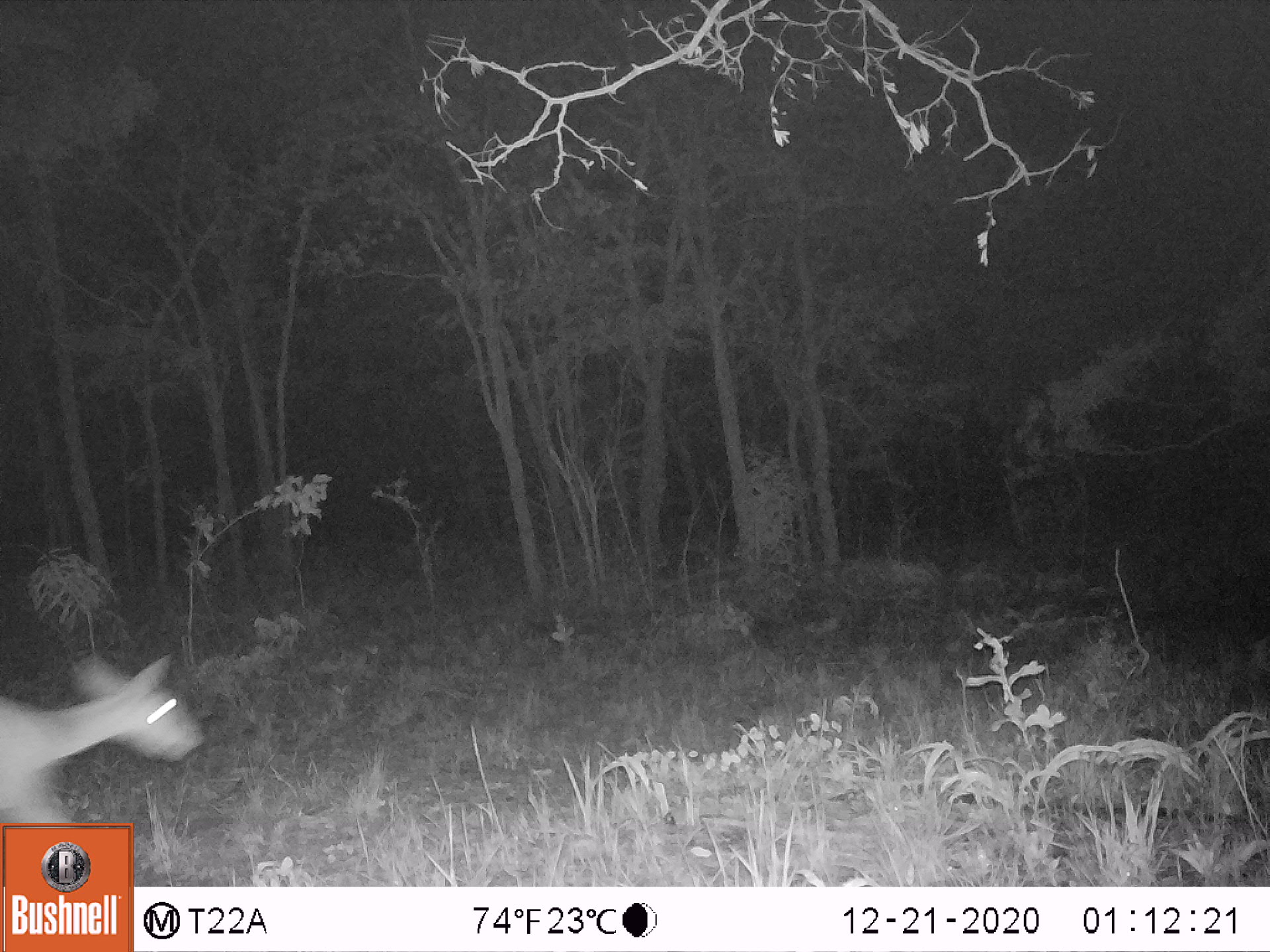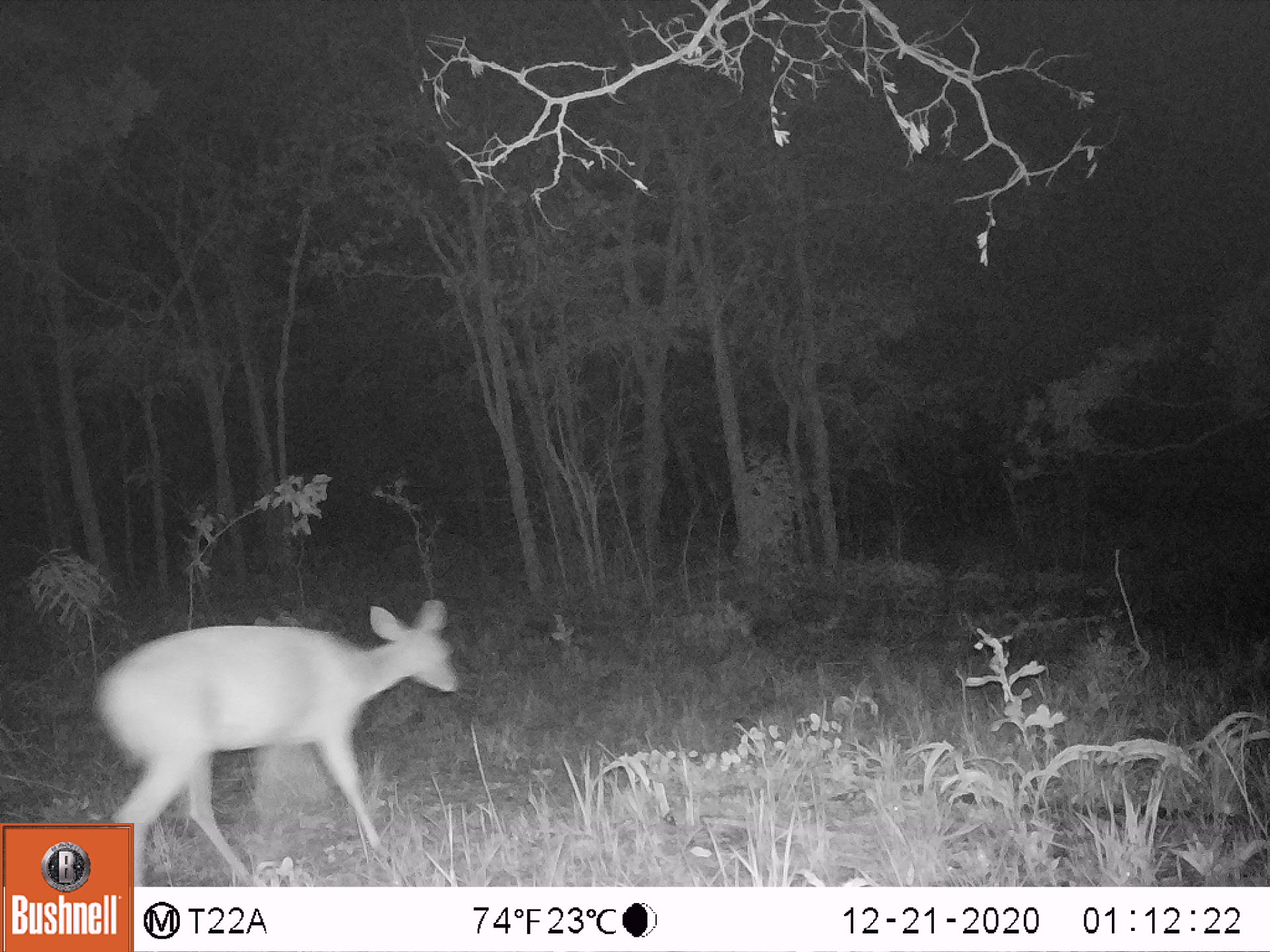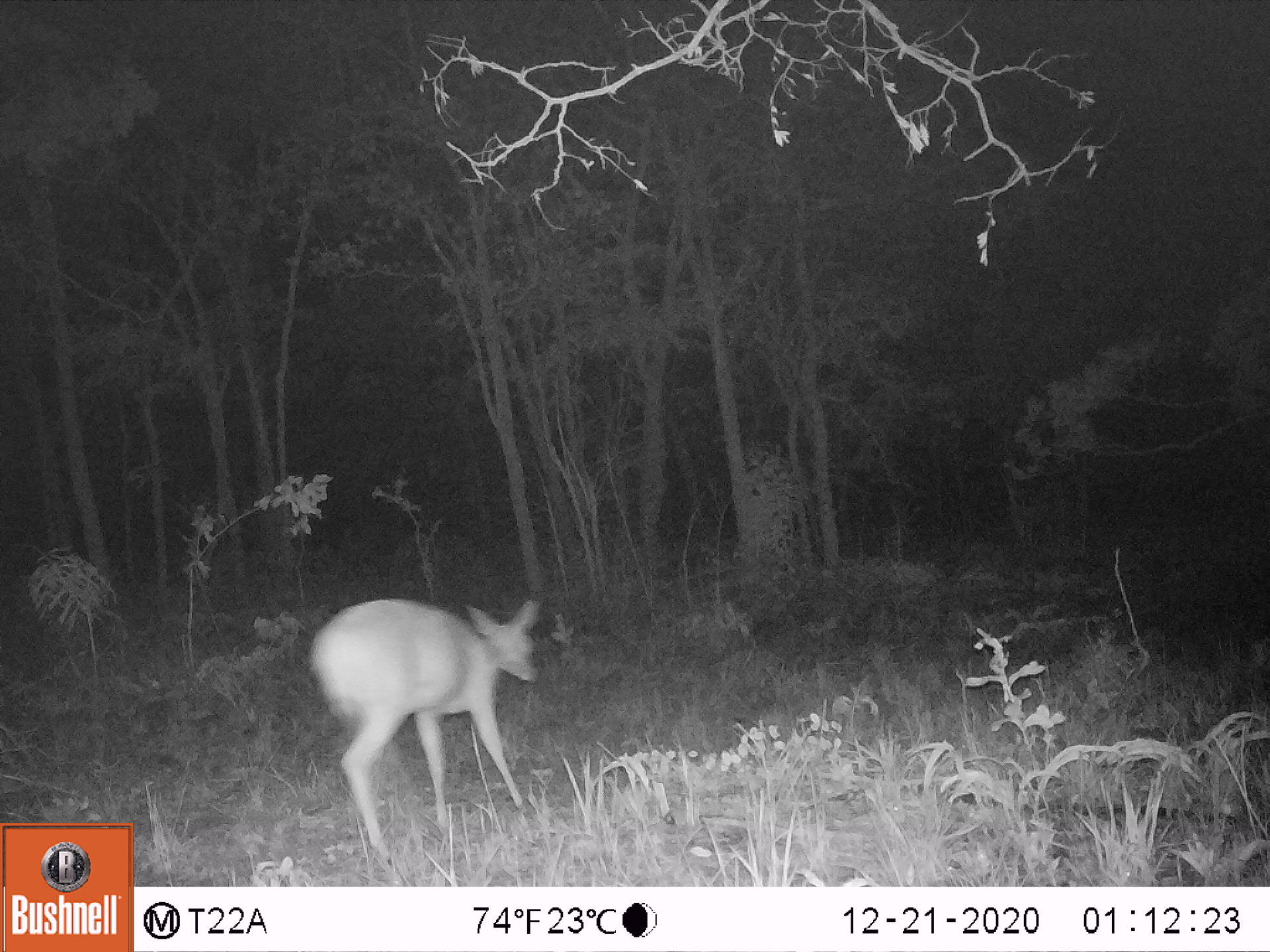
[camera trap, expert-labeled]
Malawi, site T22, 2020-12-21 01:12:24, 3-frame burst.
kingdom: Animalia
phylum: Chordata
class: Mammalia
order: Artiodactyla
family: Bovidae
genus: Tragelaphus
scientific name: Tragelaphus sylvaticus sylvaticus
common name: cape bushbuck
Cape bushbuck (Tragelaphus sylvaticus sylvaticus), count 1.